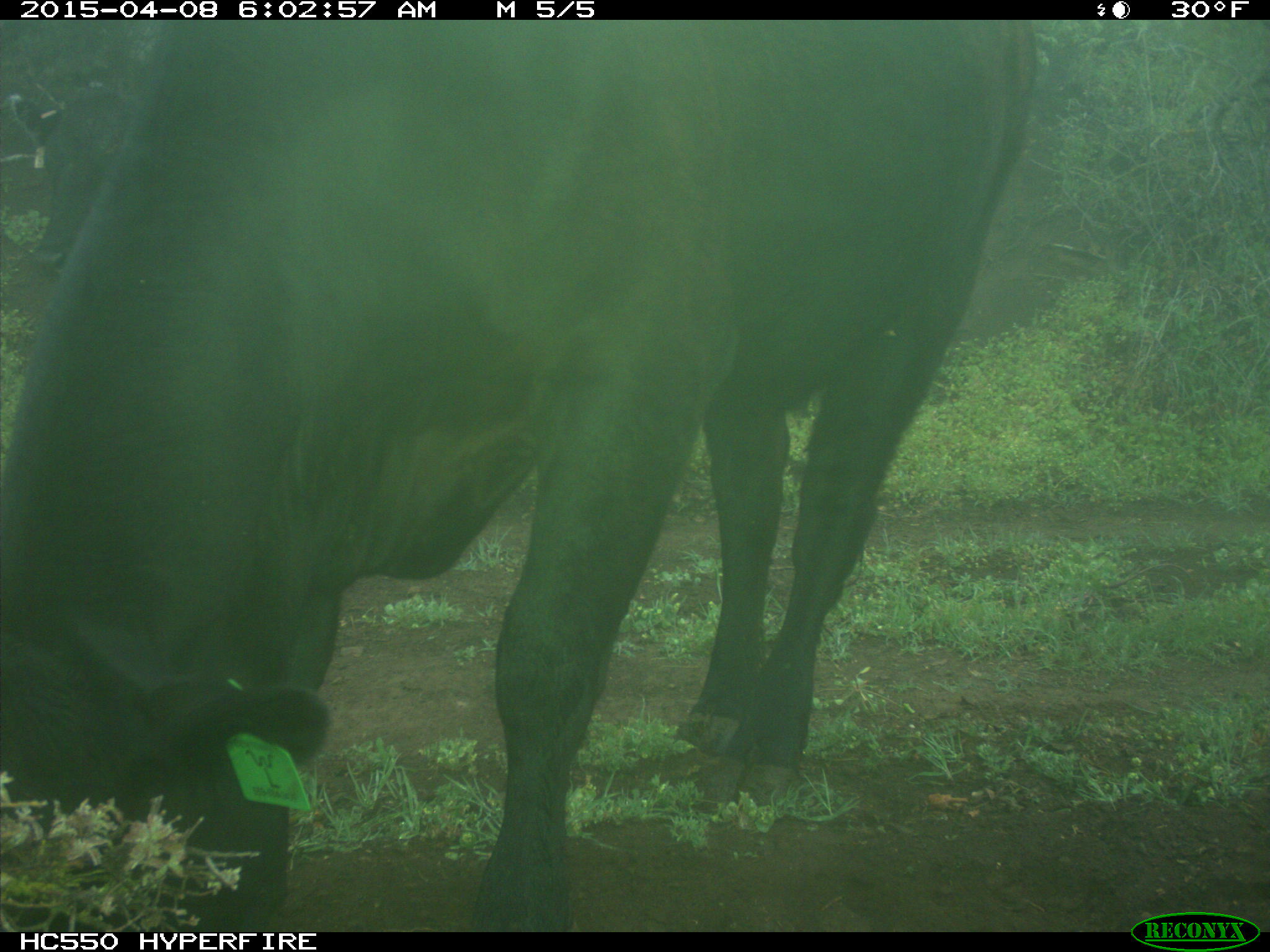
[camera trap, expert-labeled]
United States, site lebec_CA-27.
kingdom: Animalia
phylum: Chordata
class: Mammalia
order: Artiodactyla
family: Bovidae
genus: Bos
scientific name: Bos taurus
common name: domestic cow